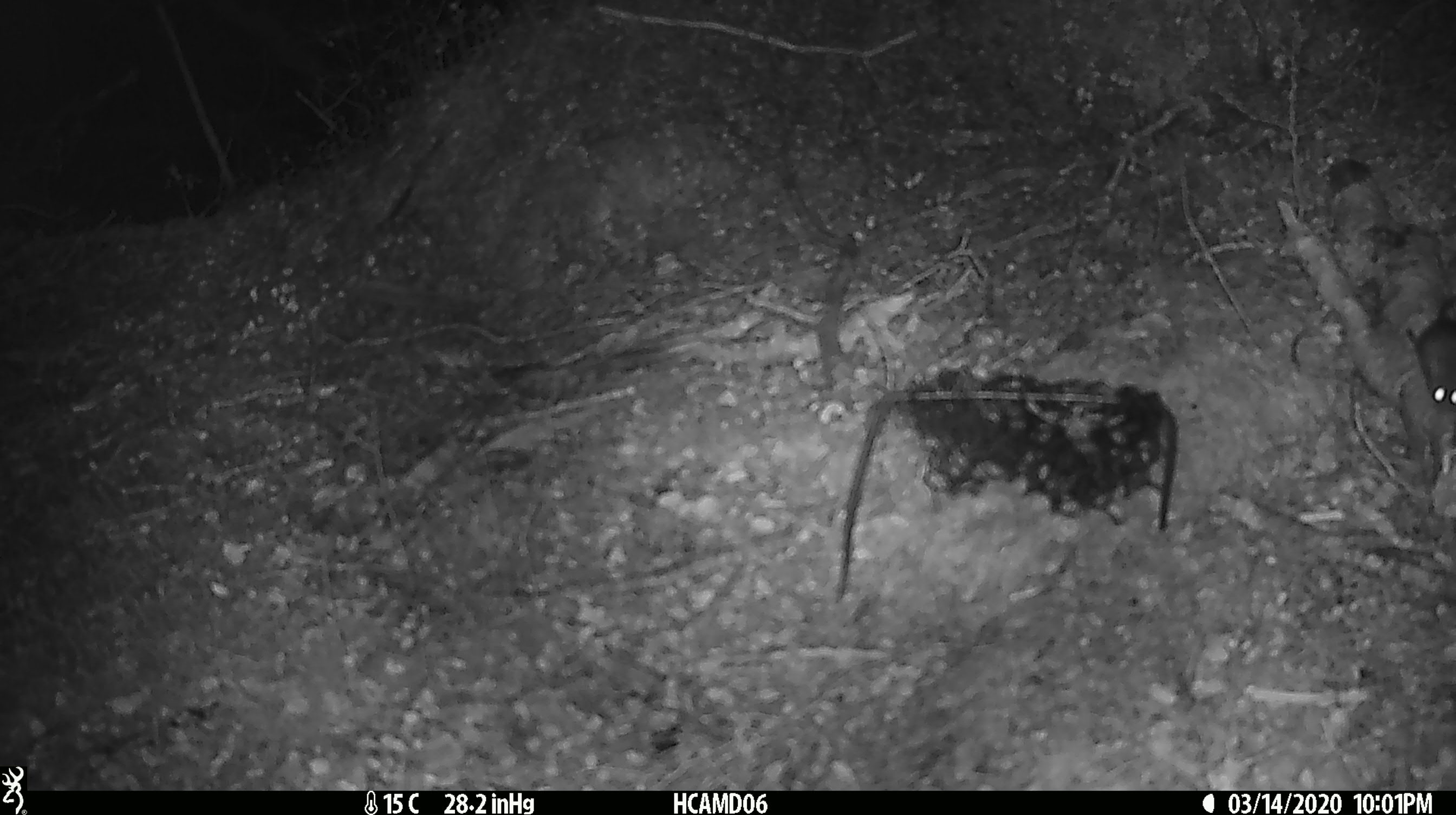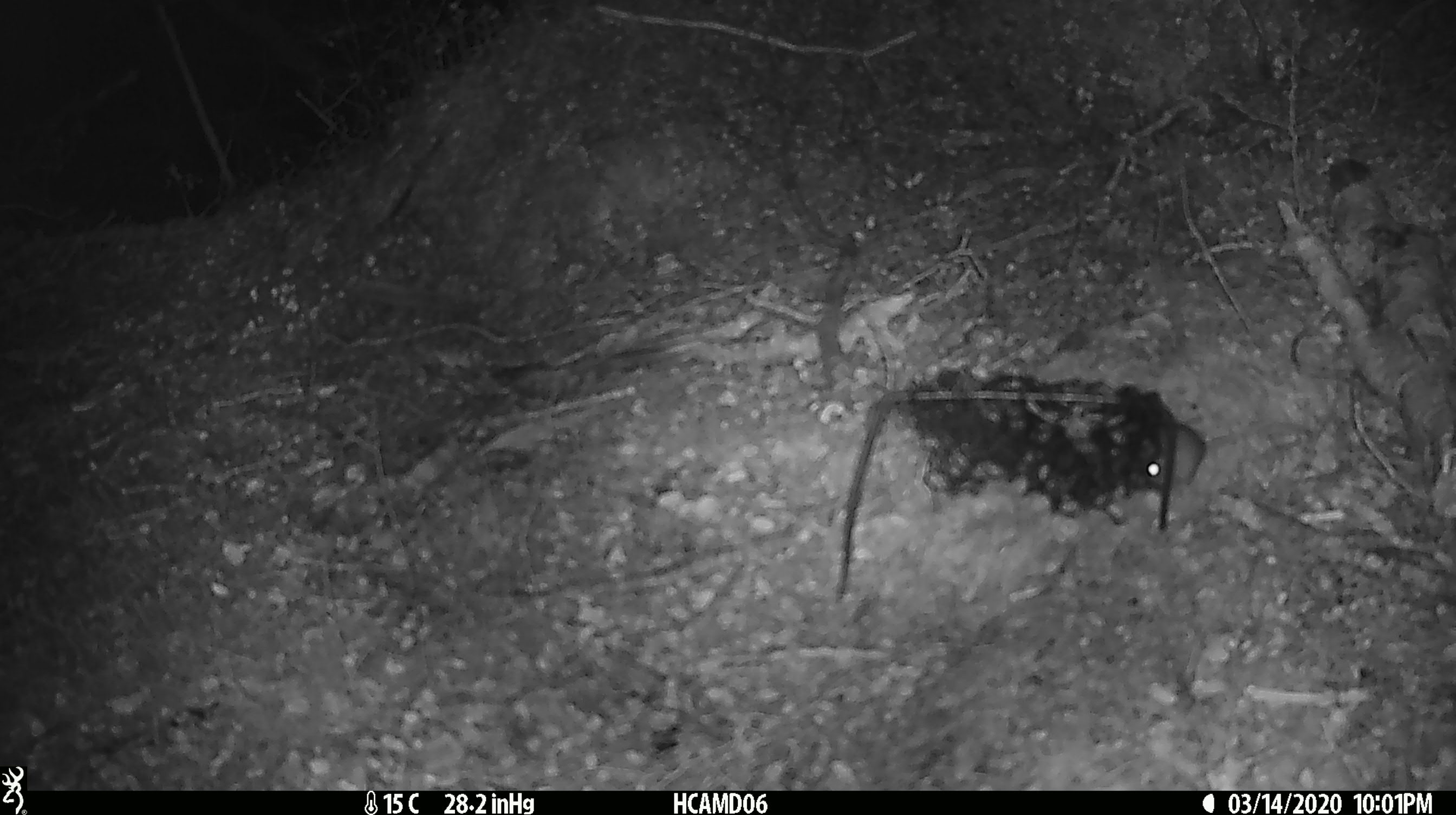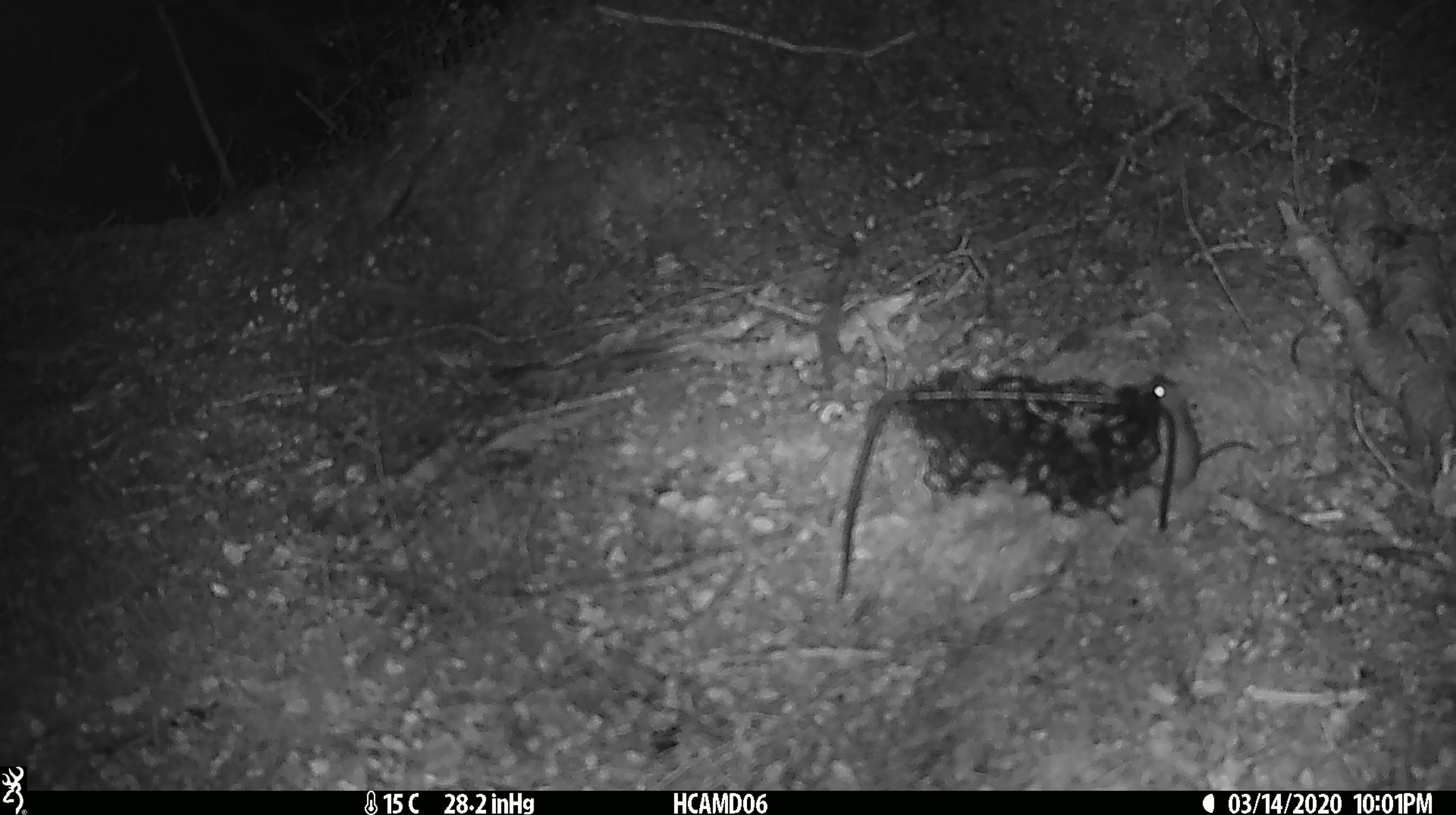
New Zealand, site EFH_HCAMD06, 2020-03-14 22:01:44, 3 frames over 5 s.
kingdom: Animalia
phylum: Chordata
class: Mammalia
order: Rodentia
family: Muridae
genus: Mus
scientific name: Mus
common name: mouse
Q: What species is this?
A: Mouse (Mus).